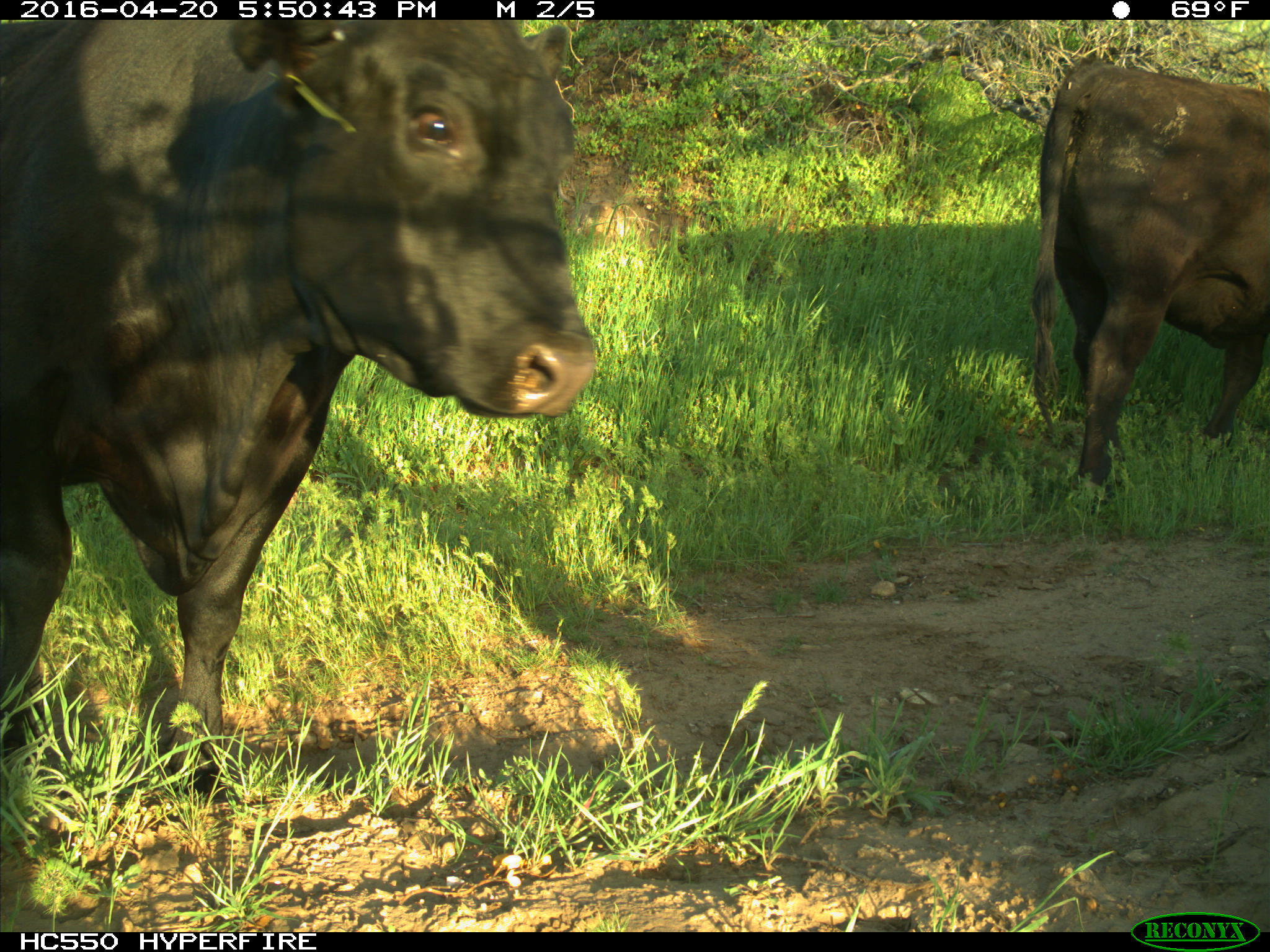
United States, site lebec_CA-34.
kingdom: Animalia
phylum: Chordata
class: Mammalia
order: Artiodactyla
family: Bovidae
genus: Bos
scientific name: Bos taurus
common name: domestic cow